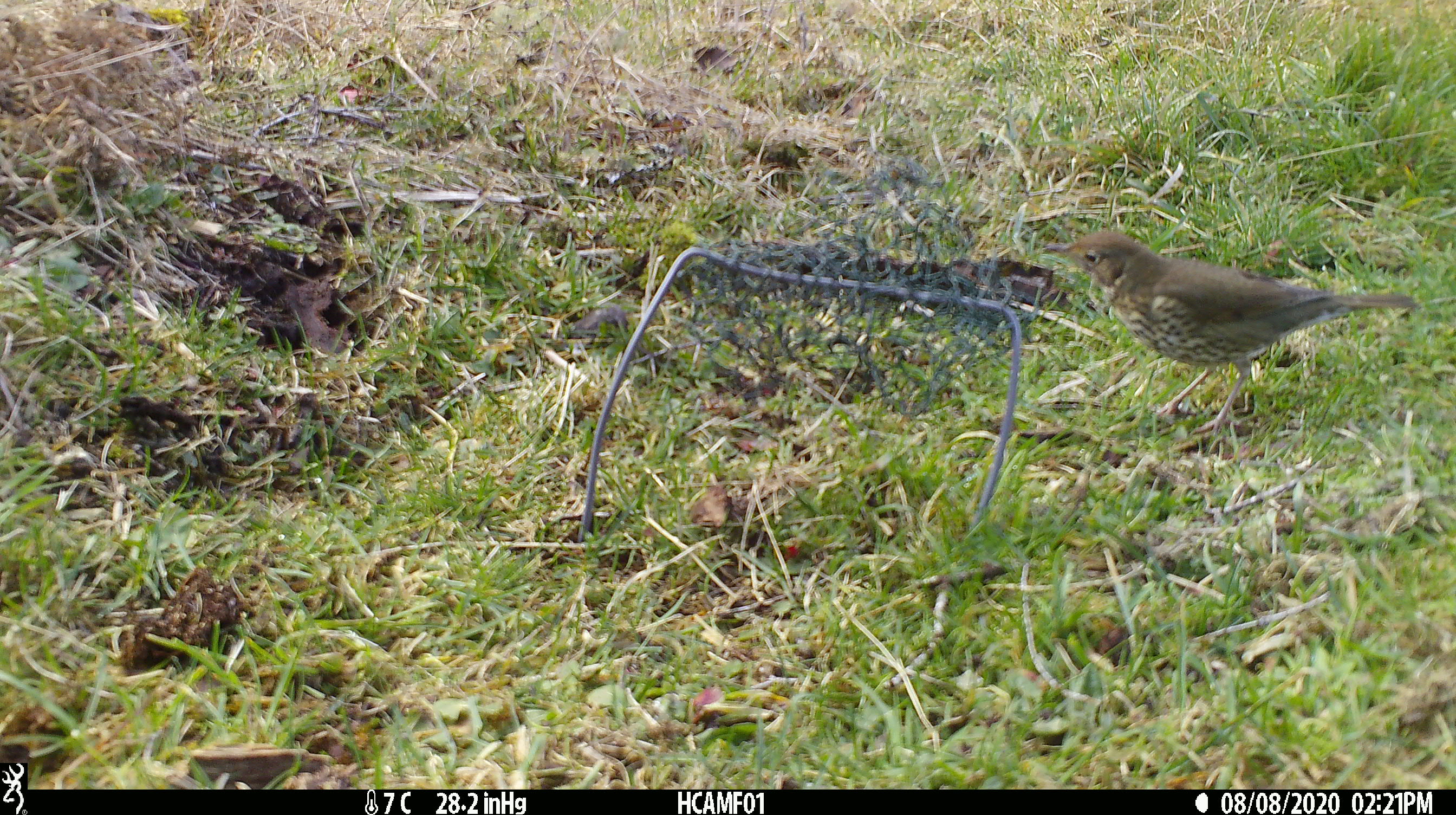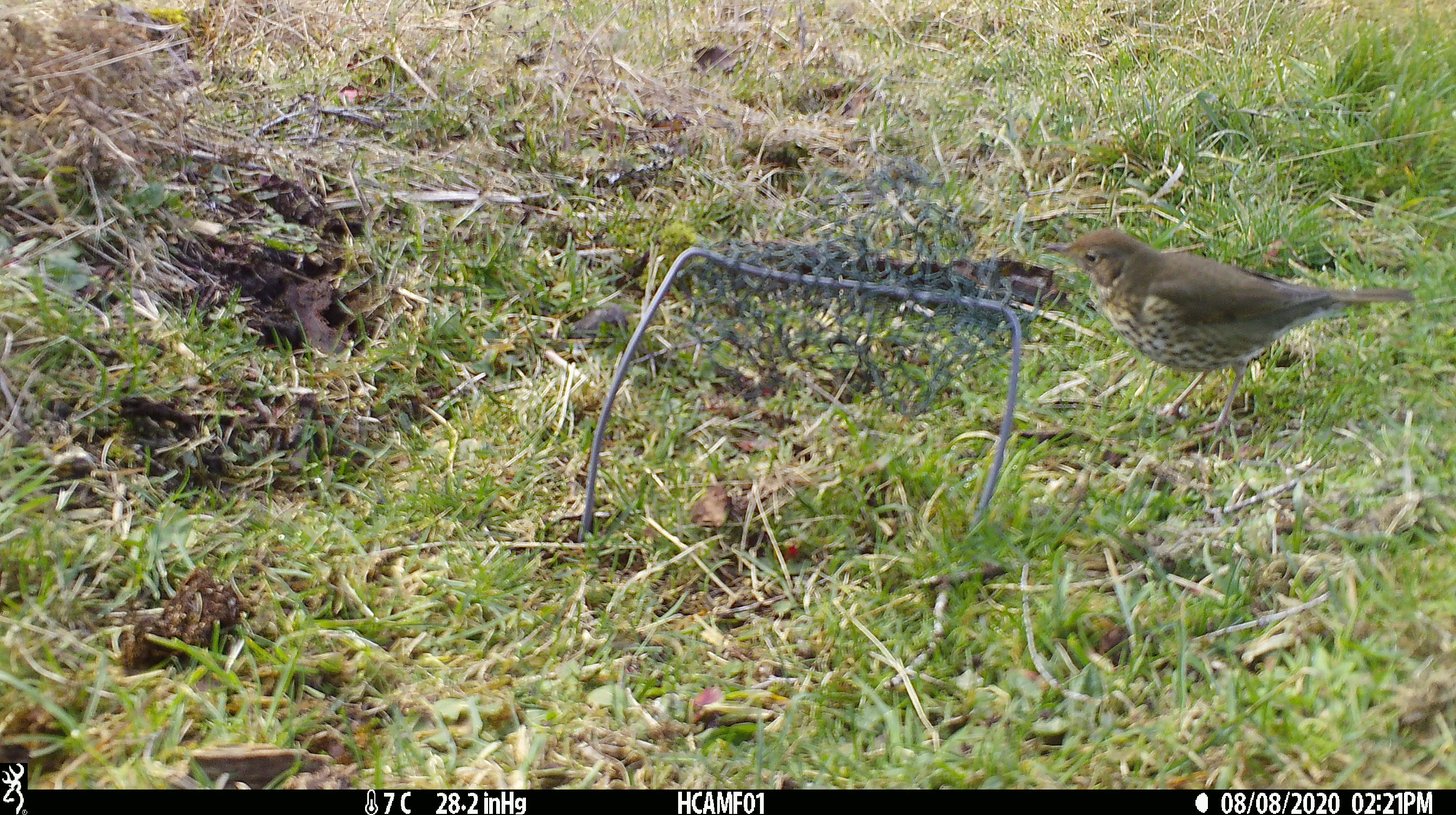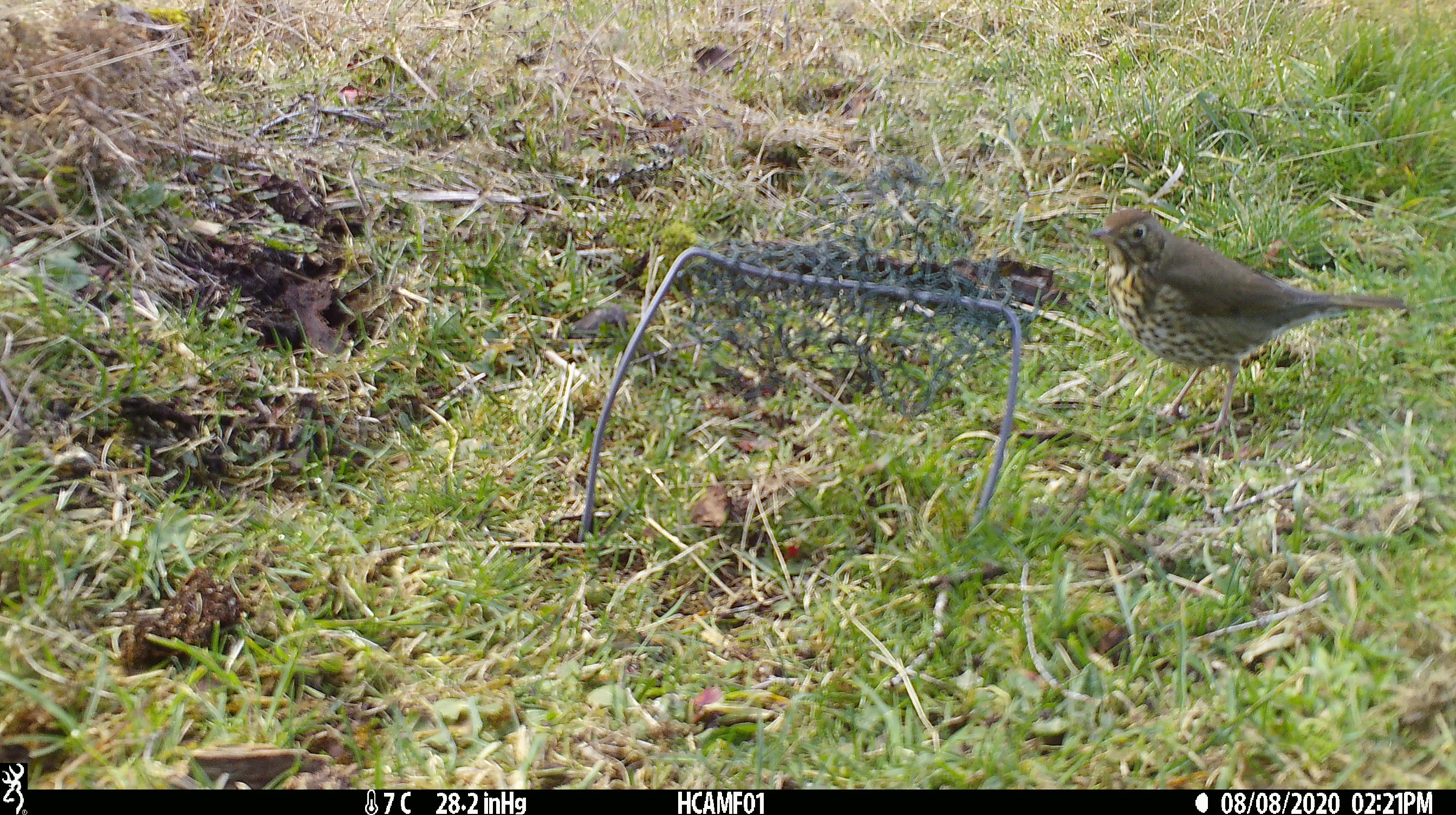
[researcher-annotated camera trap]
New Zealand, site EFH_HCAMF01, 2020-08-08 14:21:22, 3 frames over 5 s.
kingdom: Animalia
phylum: Chordata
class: Aves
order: Passeriformes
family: Turdidae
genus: Turdus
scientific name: Turdus philomelos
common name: song thrush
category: thrush